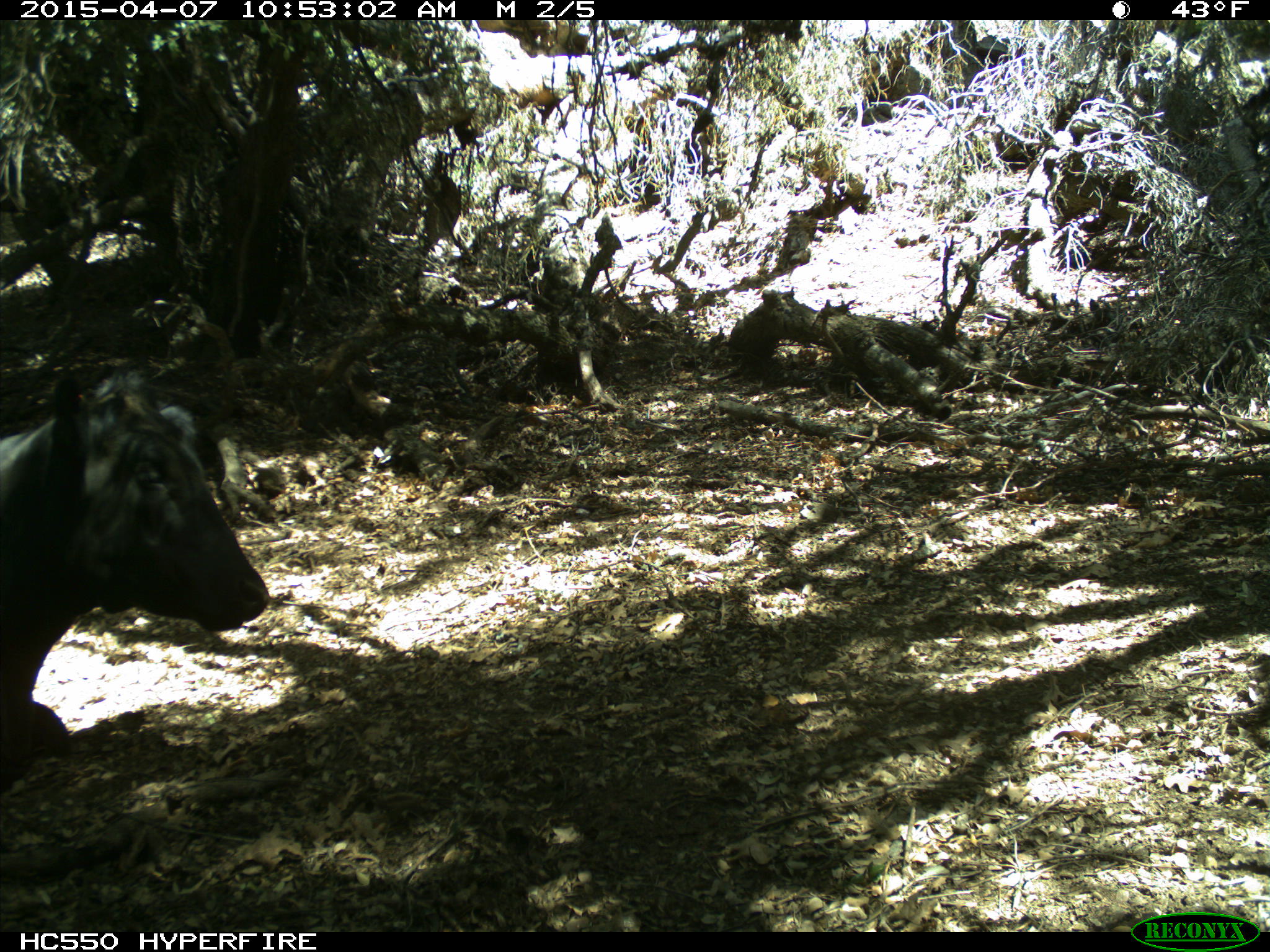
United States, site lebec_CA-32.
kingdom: Animalia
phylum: Chordata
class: Mammalia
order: Artiodactyla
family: Bovidae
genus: Bos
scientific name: Bos taurus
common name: domestic cow